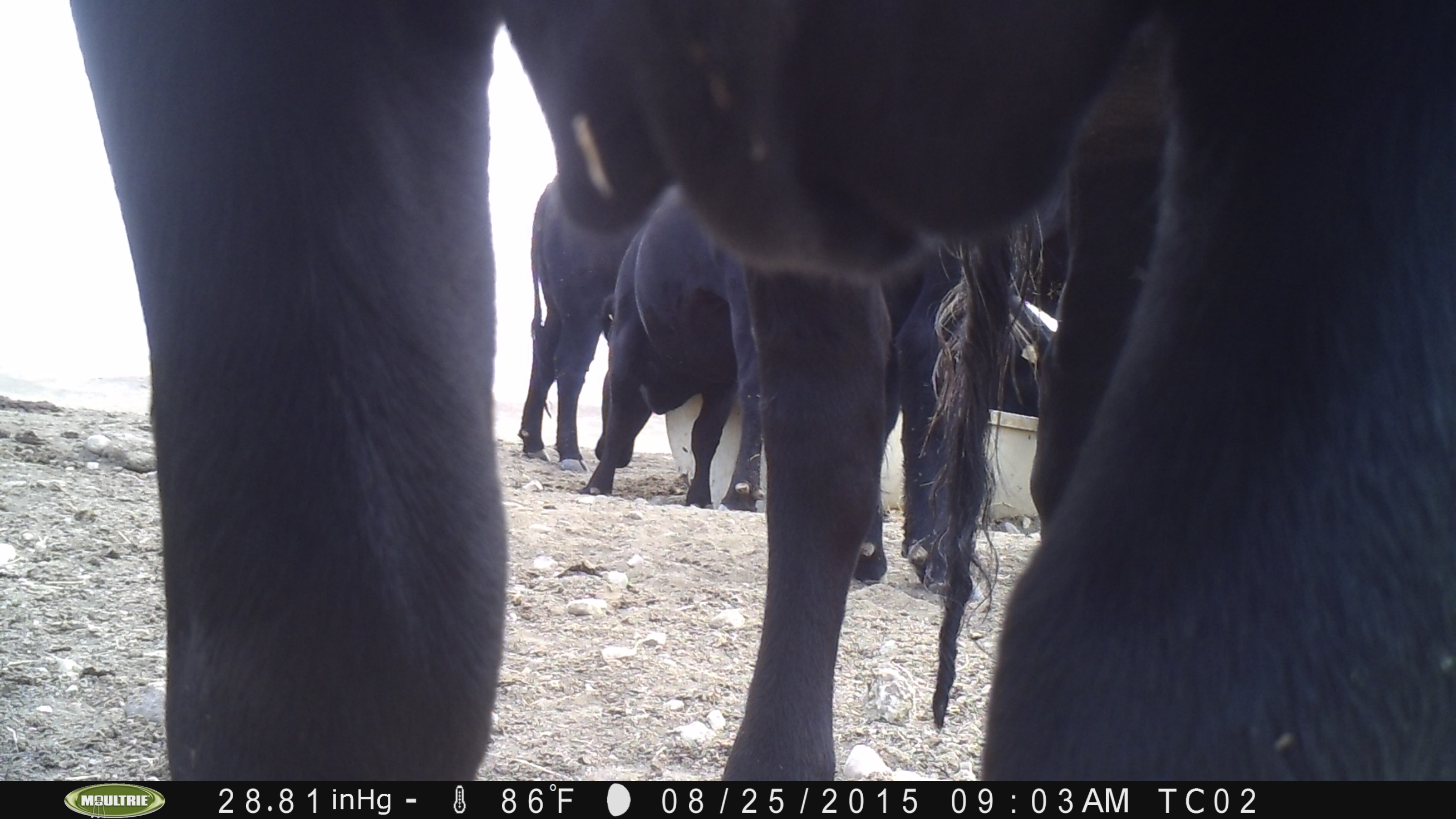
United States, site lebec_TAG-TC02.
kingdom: Animalia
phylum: Chordata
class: Mammalia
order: Artiodactyla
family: Bovidae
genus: Bos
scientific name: Bos taurus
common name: domestic cow